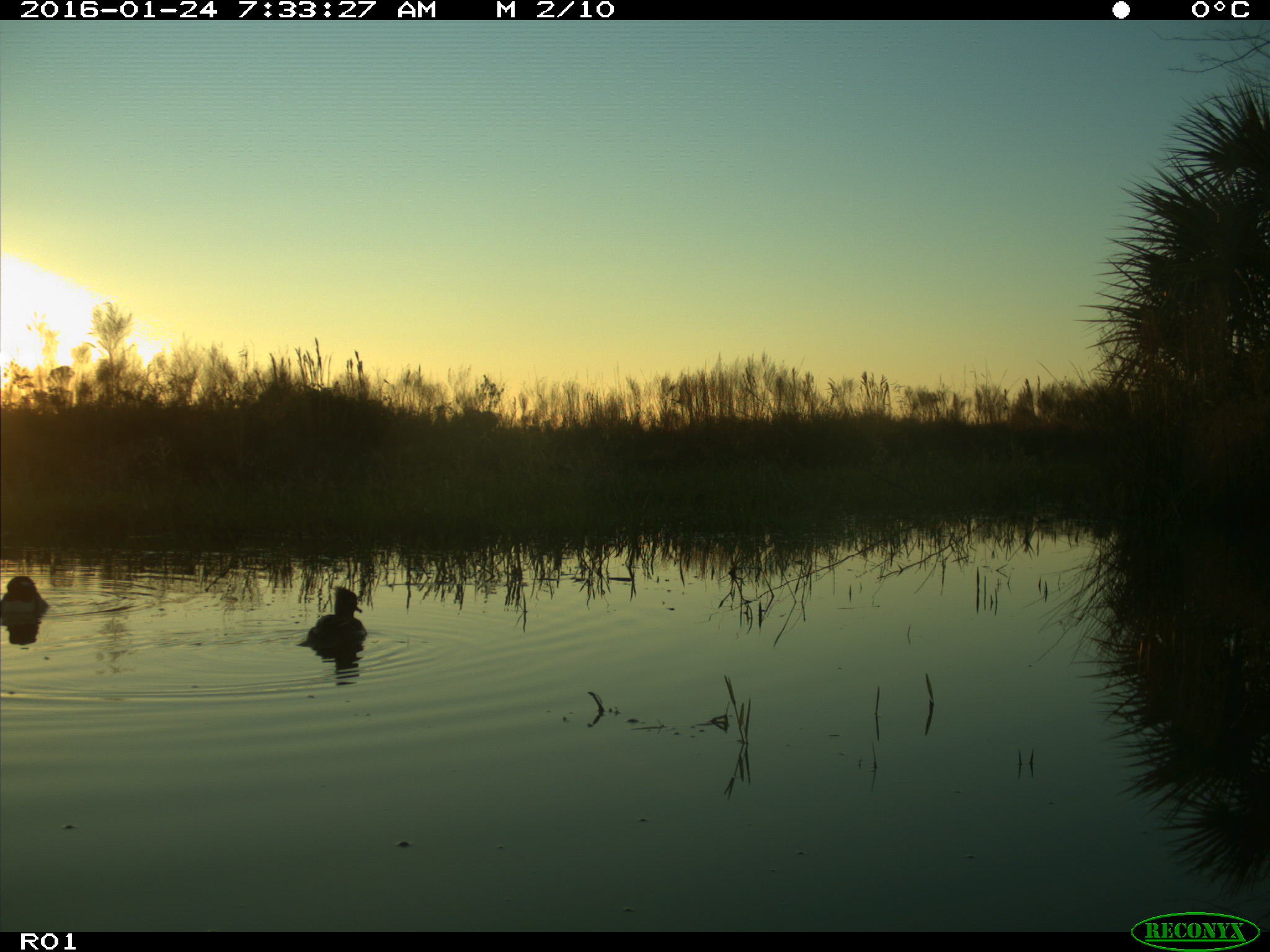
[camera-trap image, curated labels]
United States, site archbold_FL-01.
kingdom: Animalia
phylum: Chordata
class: Aves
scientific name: Aves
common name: birds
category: unidentified bird